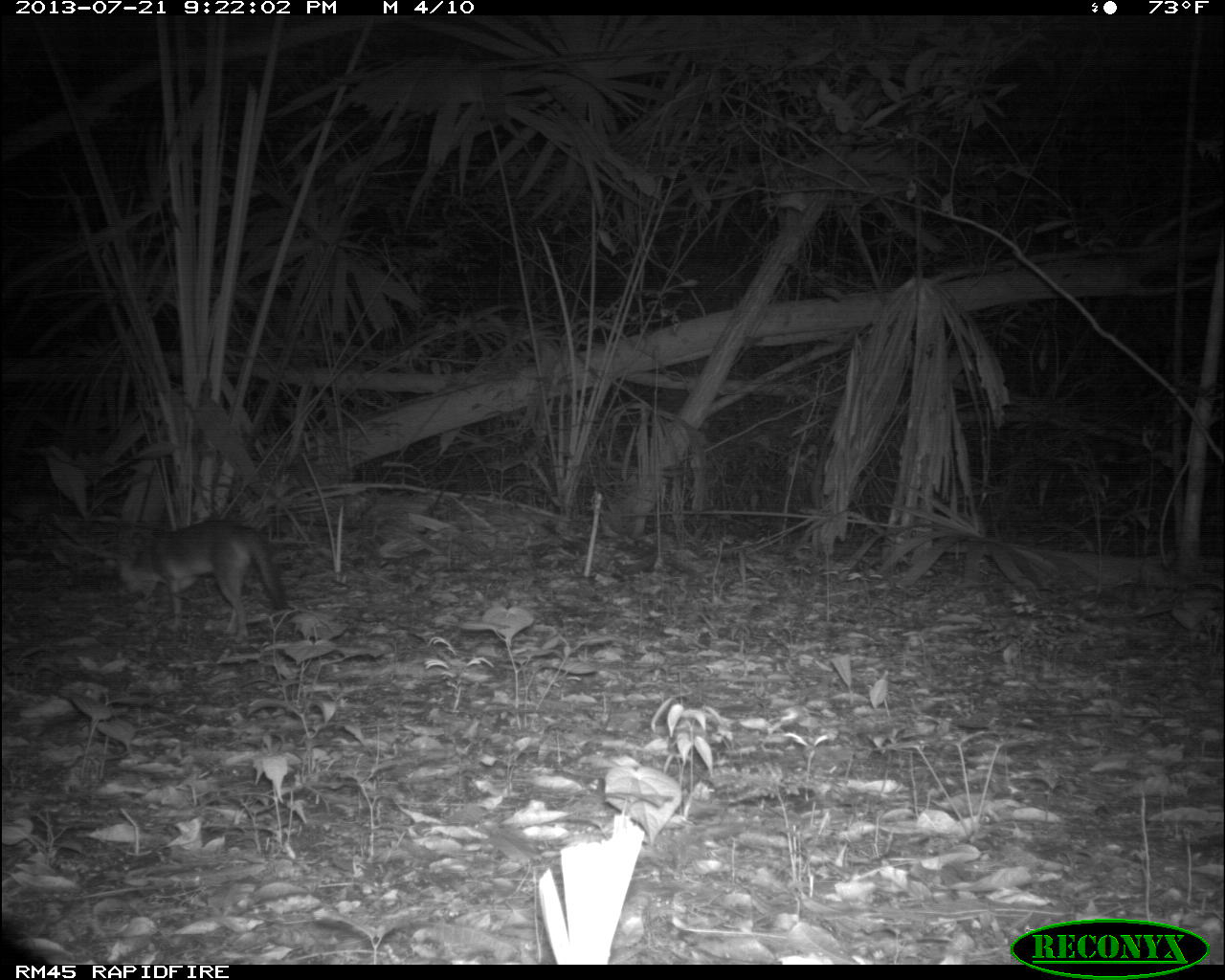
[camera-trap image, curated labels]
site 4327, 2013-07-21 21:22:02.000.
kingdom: Animalia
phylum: Chordata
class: Mammalia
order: Carnivora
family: Canidae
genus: Urocyon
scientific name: Urocyon cinereoargenteus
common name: gray fox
Urocyon cinereoargenteus (gray fox), count 1.